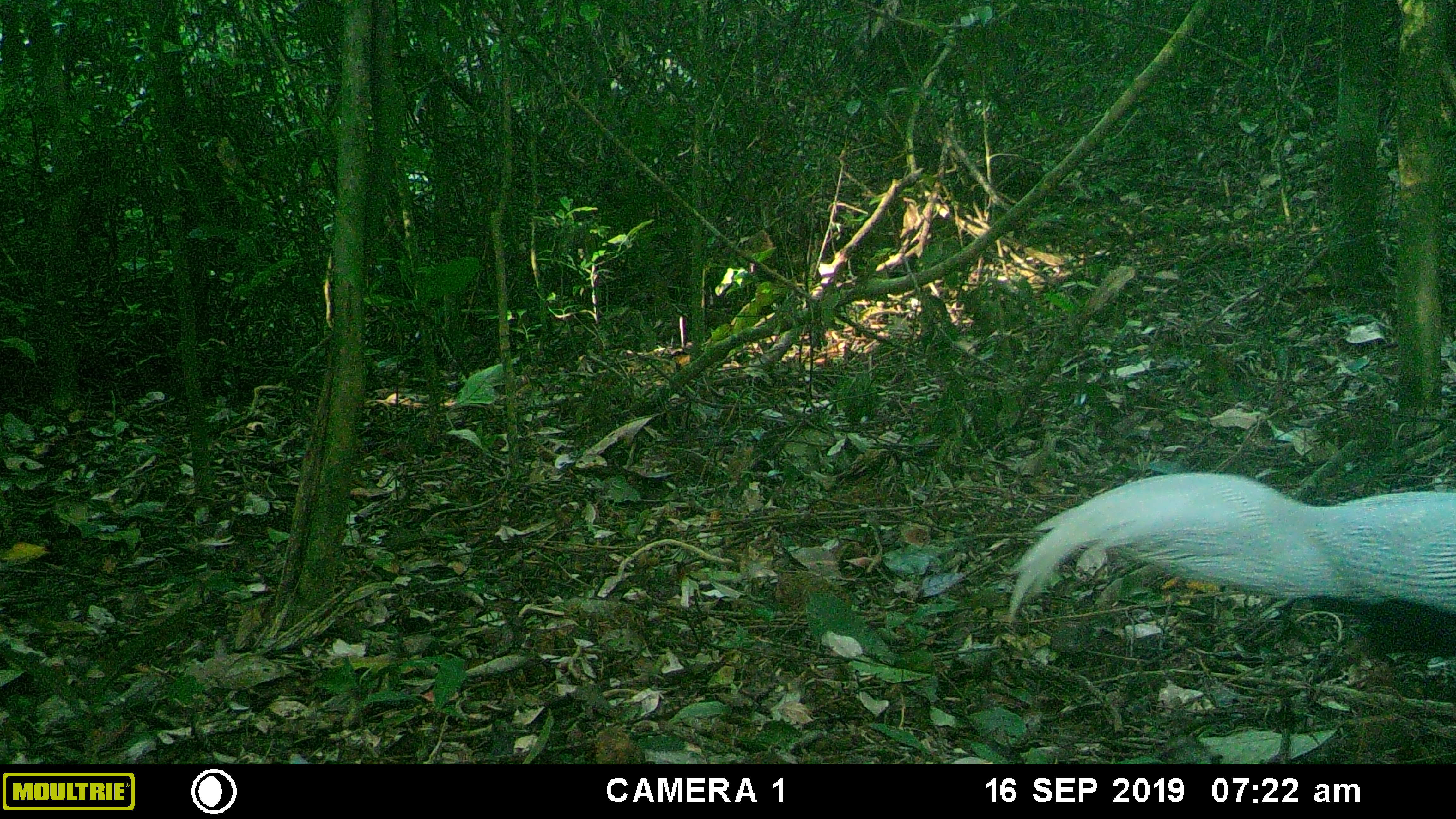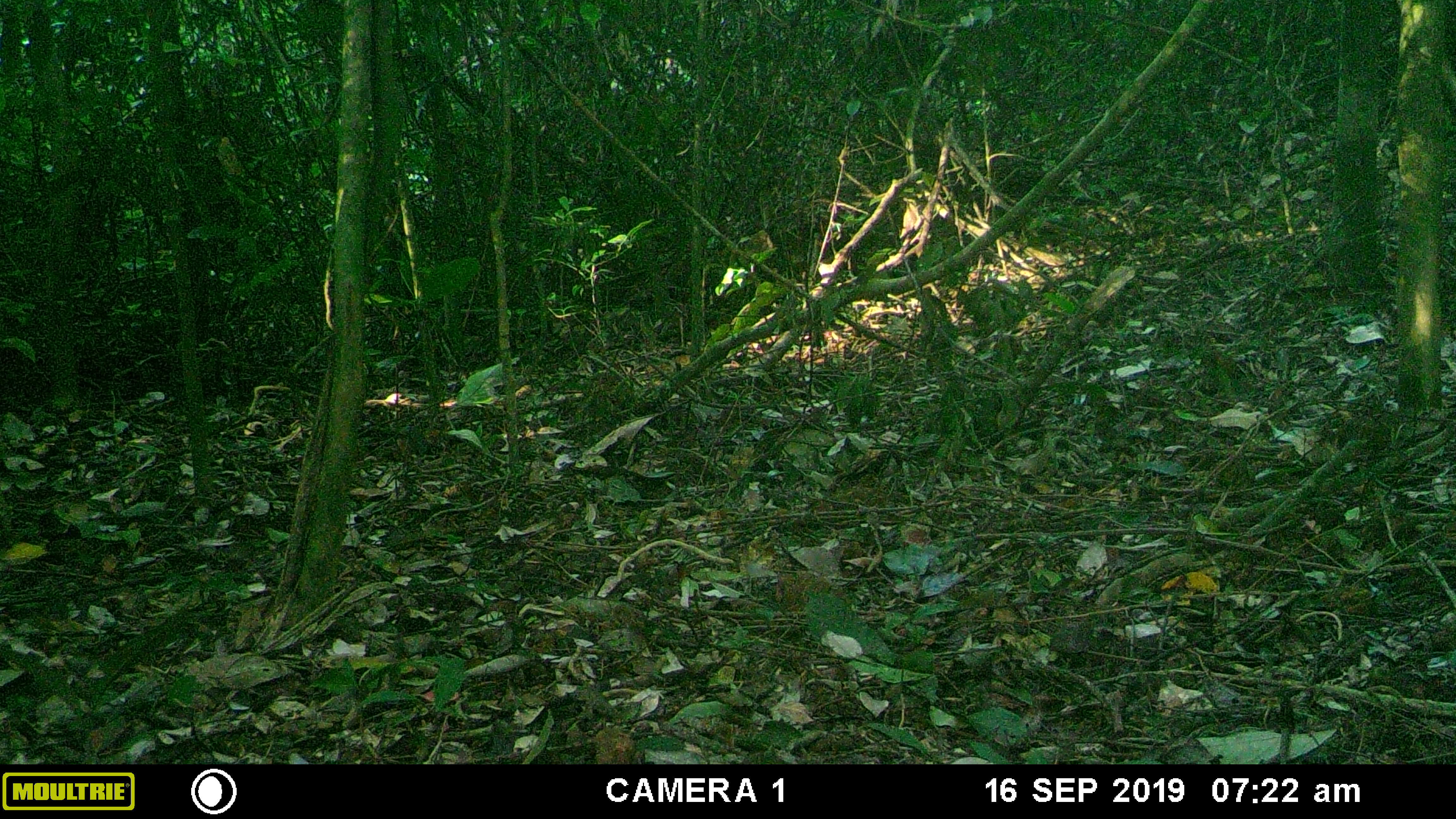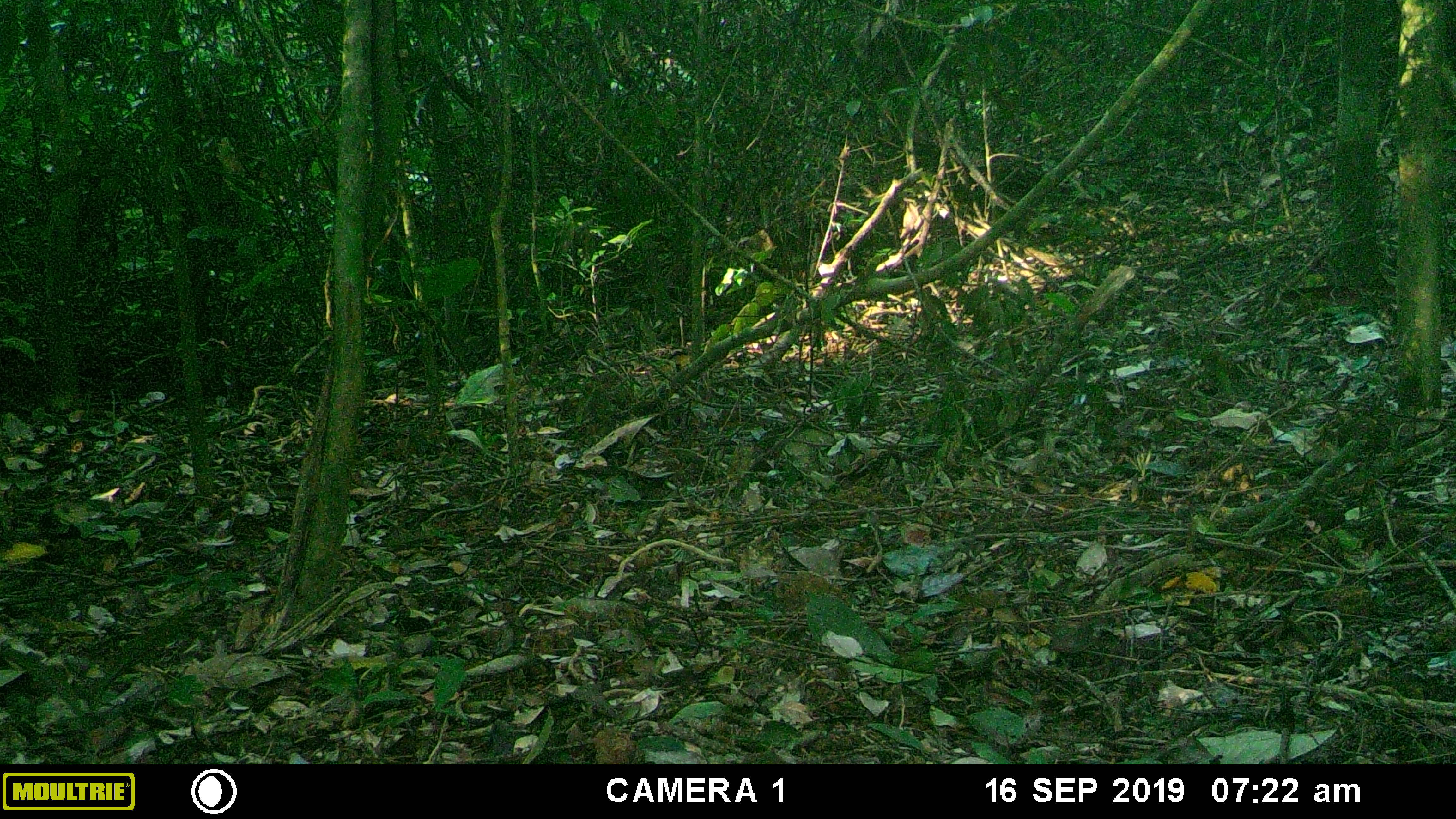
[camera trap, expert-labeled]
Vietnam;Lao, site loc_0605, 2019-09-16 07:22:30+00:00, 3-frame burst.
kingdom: Animalia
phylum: Chordata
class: Aves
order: Galliformes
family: Phasianidae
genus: Lophura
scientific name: Lophura nycthemera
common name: silver pheasant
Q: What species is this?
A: Silver pheasant (Lophura nycthemera).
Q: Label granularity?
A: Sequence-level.